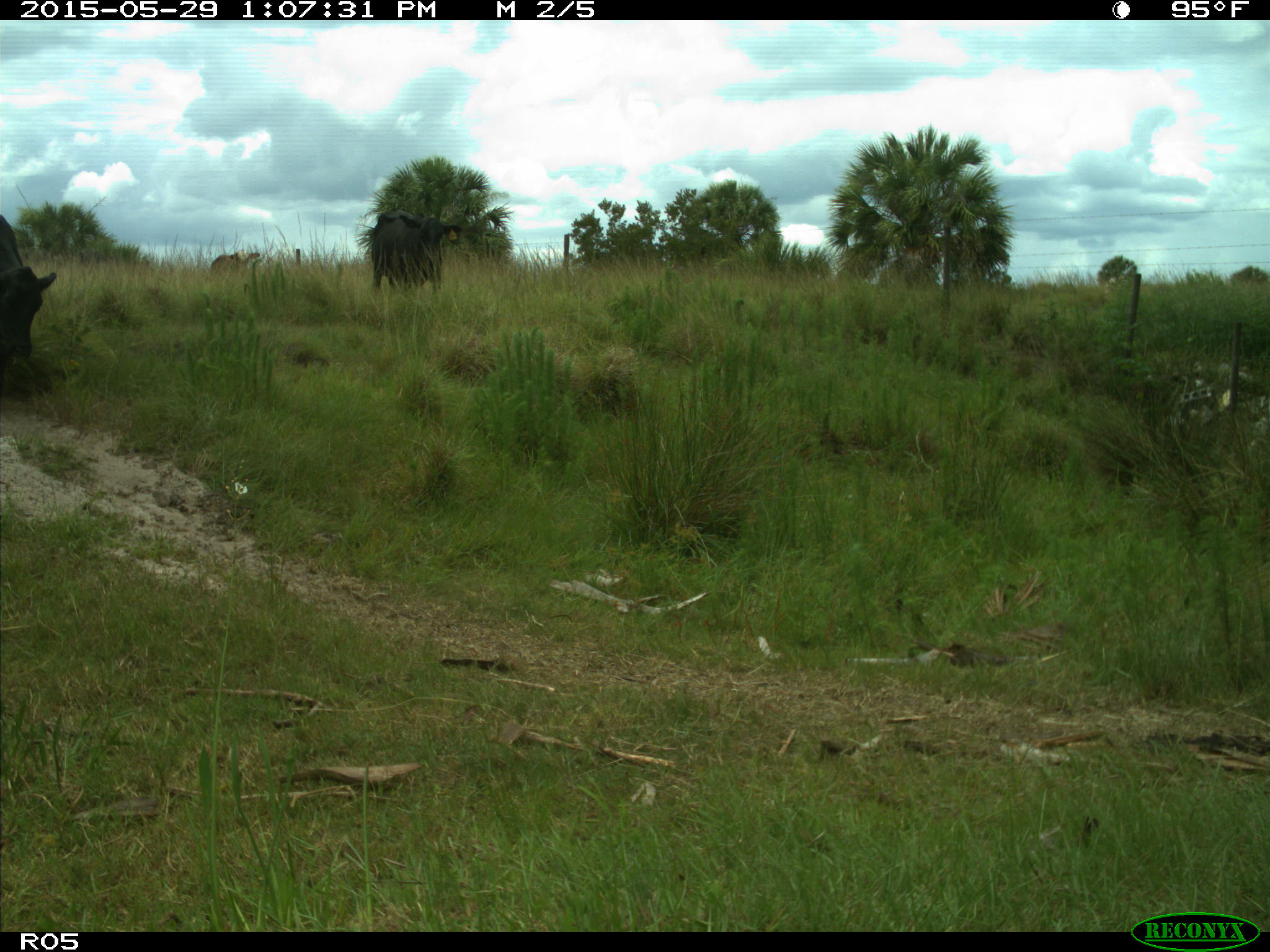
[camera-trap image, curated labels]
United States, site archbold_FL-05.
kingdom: Animalia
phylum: Chordata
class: Mammalia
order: Artiodactyla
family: Bovidae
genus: Bos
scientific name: Bos taurus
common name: domestic cow